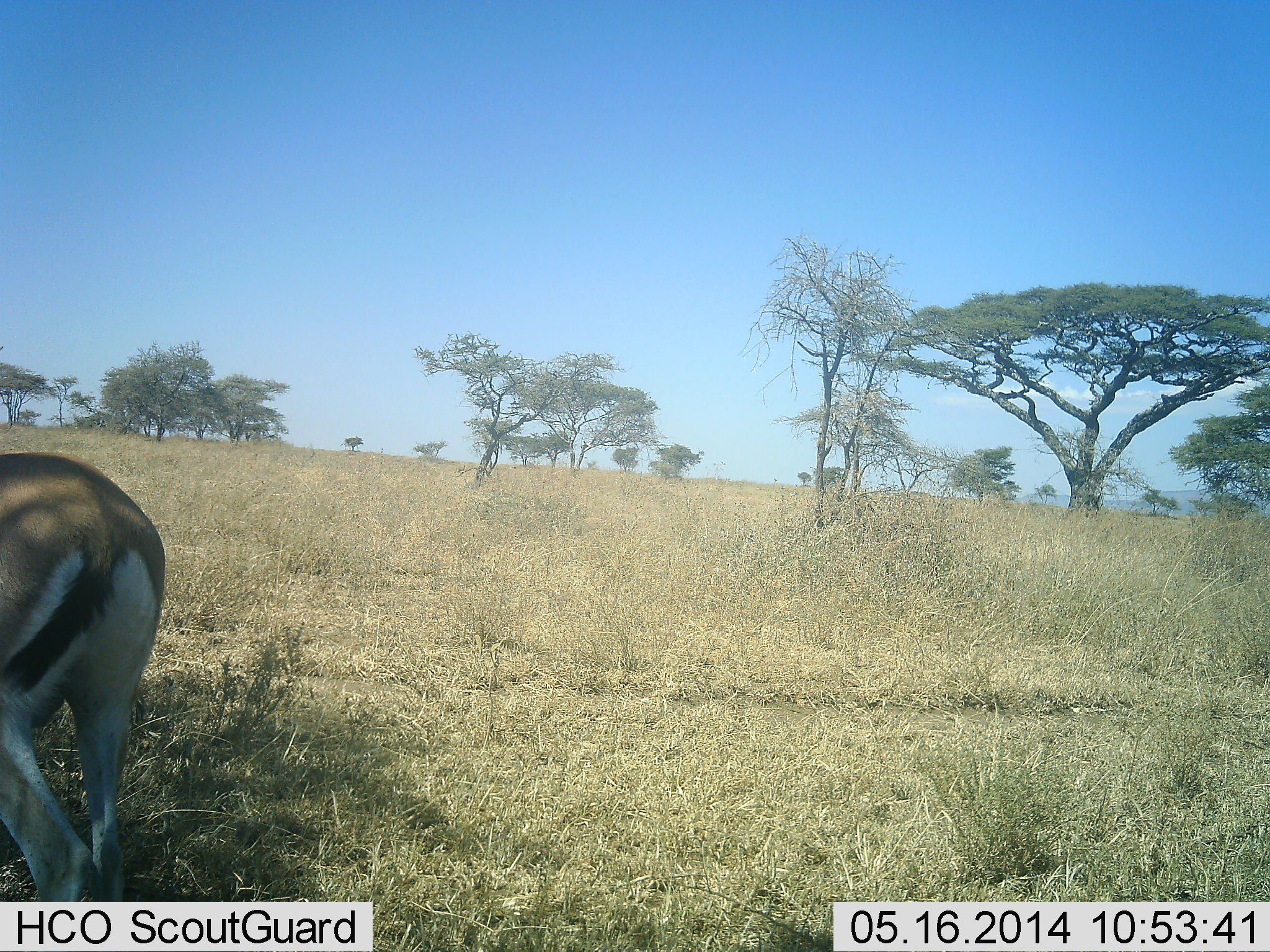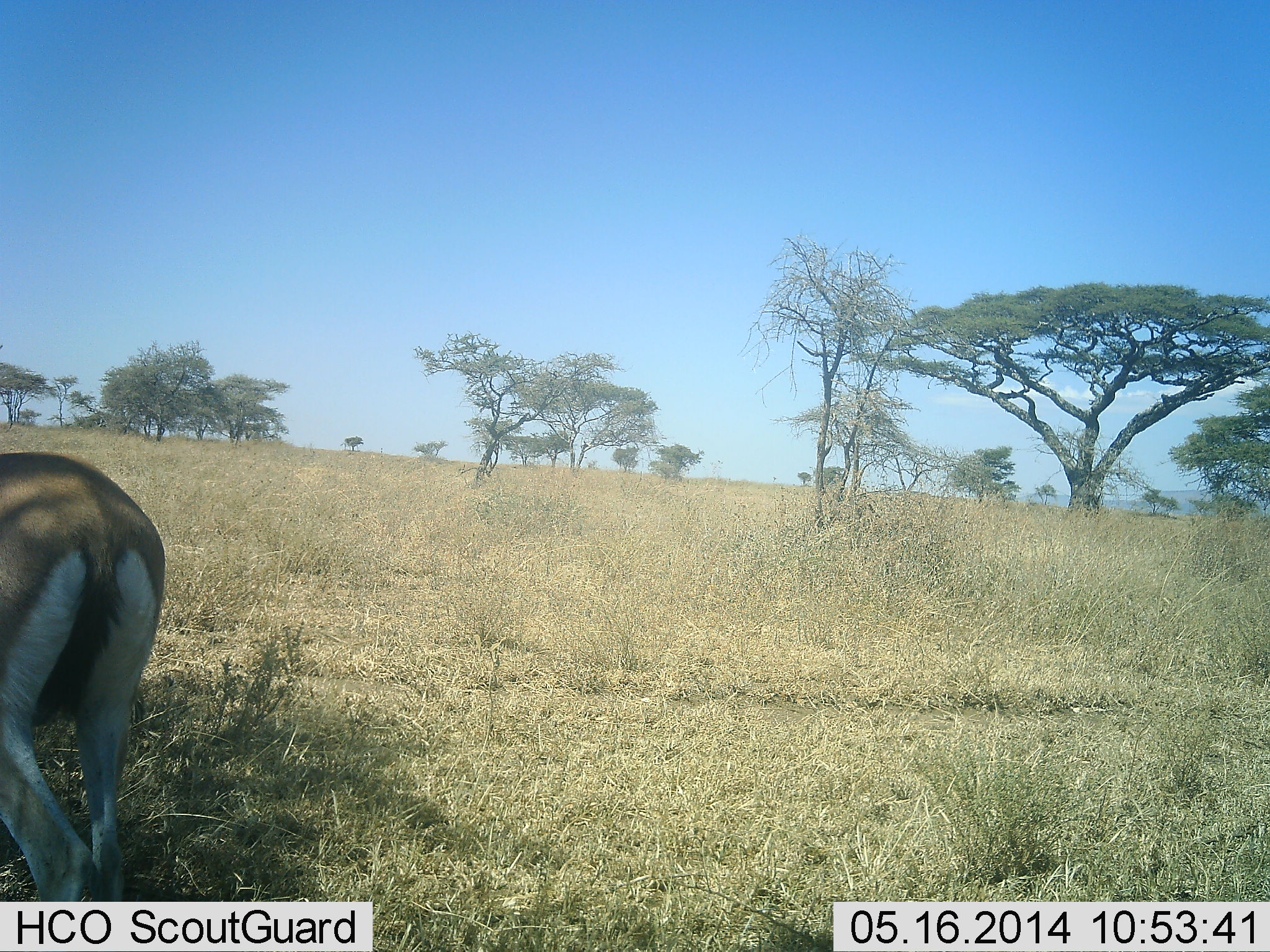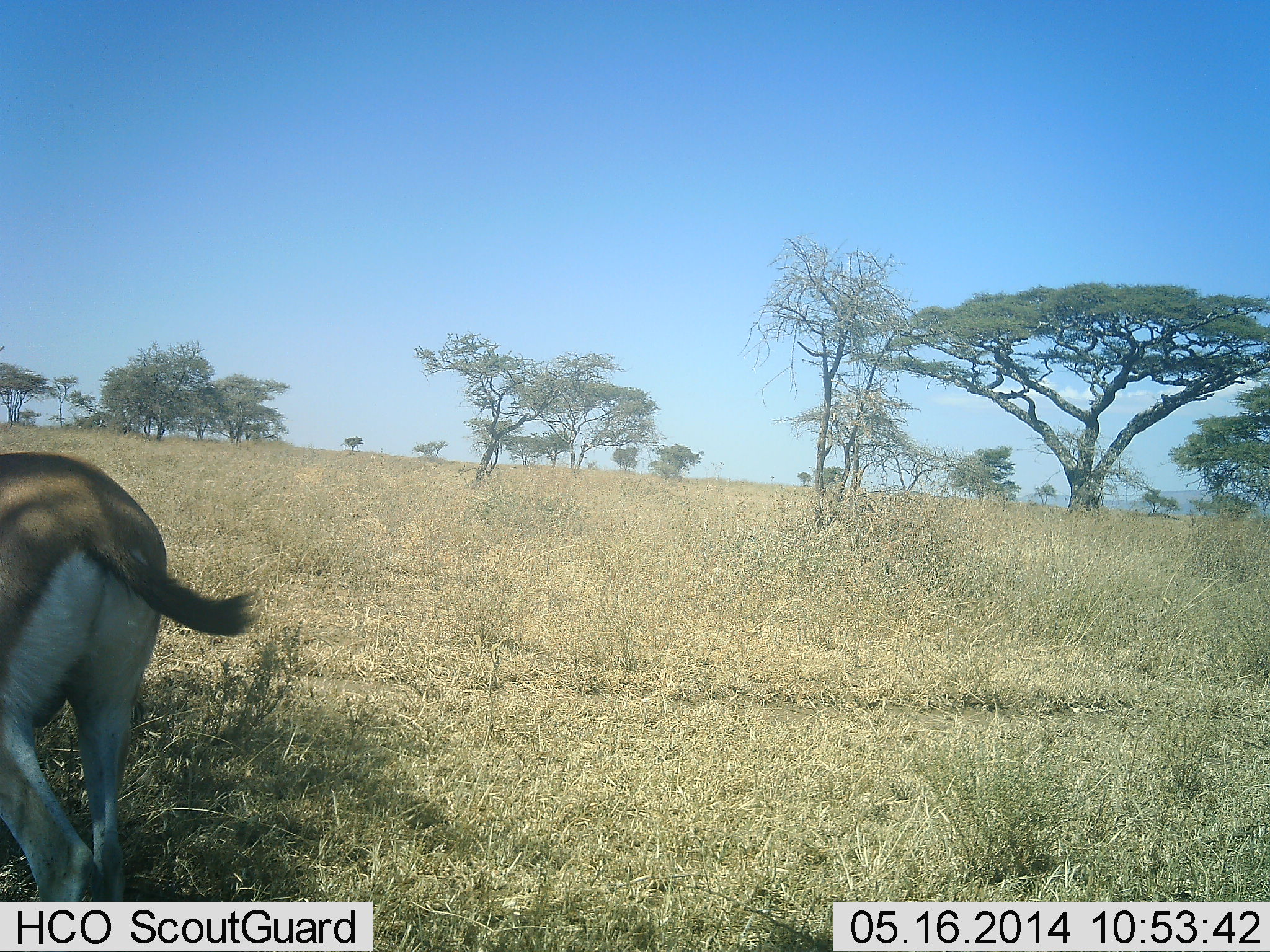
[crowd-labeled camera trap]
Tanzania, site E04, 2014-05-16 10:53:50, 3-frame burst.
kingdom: Animalia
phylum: Chordata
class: Mammalia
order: Artiodactyla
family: Bovidae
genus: Eudorcas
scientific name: Eudorcas thomsonii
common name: thomson's gazelle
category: gazellethomsons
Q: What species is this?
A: Gazellethomsons (thomson's gazelle) (Eudorcas thomsonii).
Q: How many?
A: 1.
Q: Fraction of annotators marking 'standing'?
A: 92%.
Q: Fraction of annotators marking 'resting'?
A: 0%.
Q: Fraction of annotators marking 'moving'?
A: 3%.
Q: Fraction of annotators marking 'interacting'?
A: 0%.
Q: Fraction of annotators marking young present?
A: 0%.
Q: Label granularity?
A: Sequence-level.